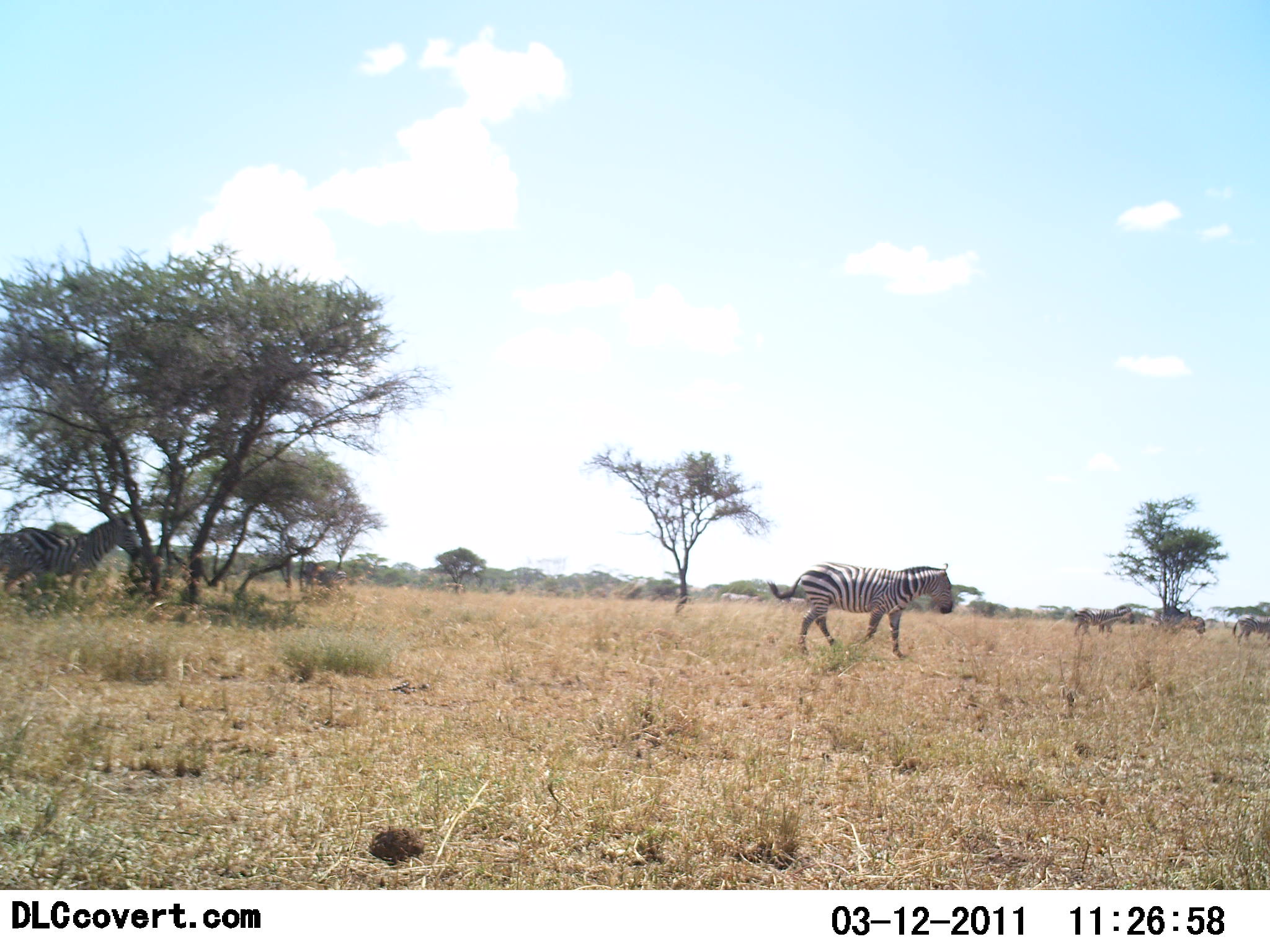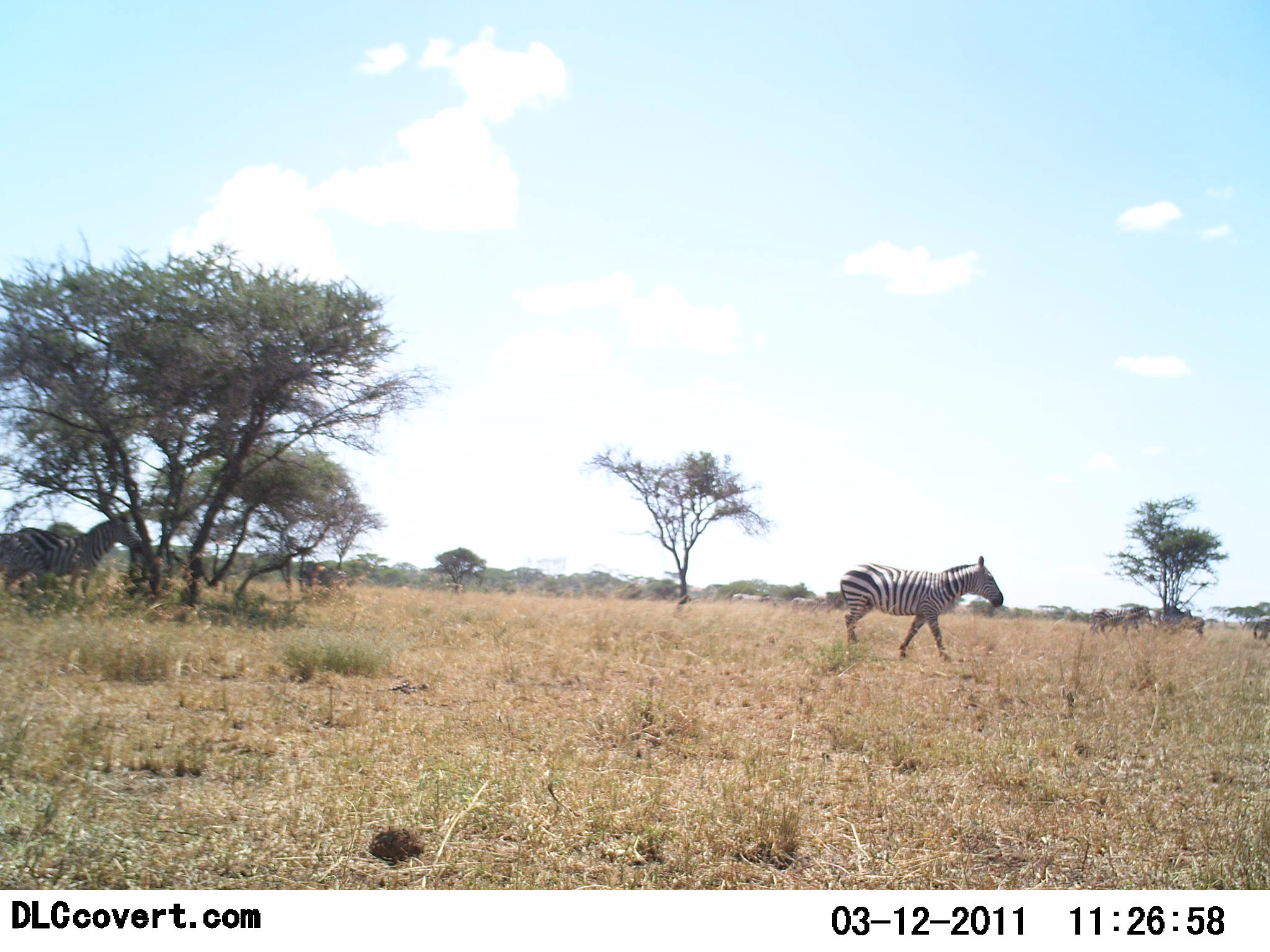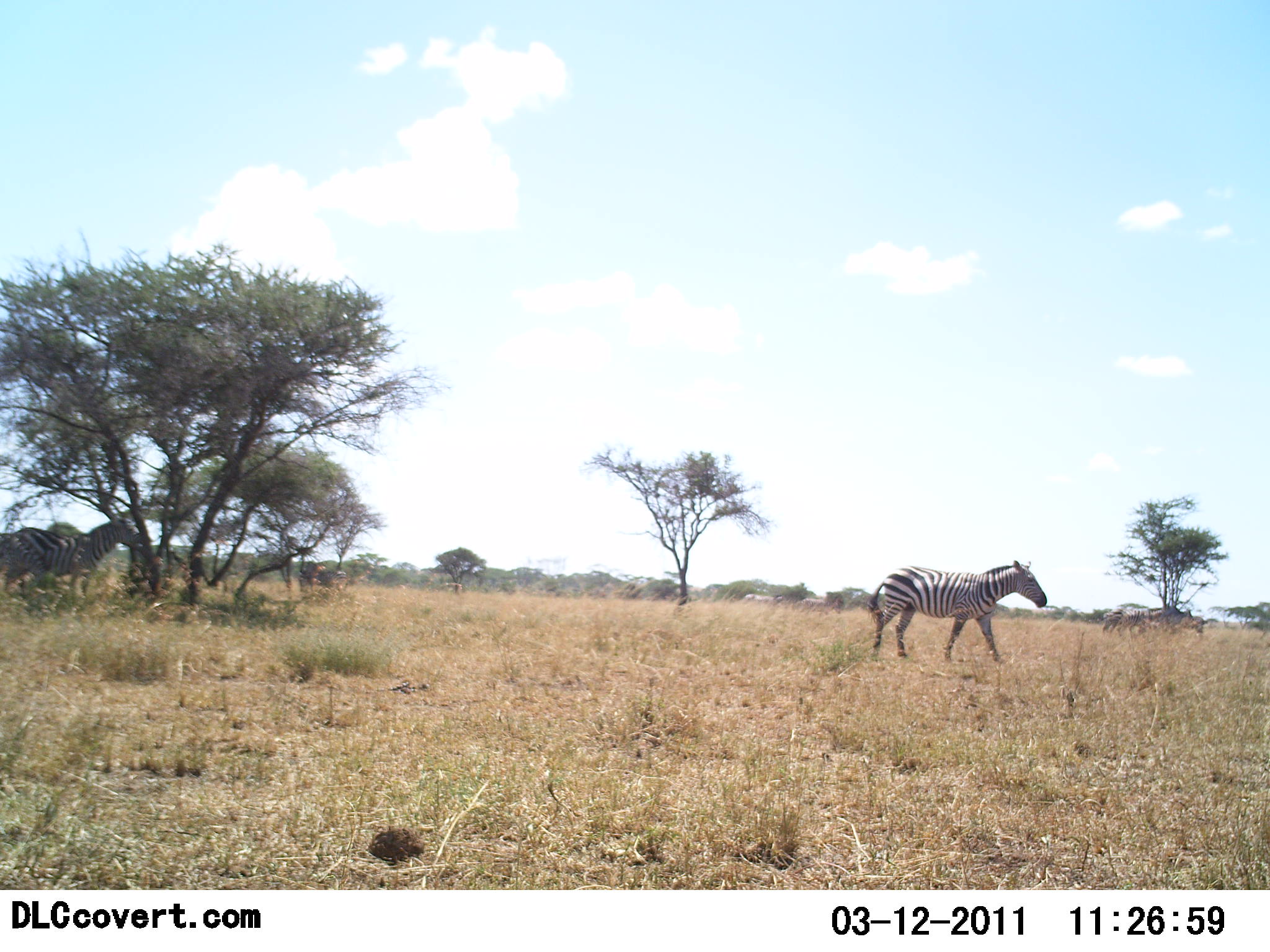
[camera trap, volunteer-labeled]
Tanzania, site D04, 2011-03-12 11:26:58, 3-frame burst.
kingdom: Animalia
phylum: Chordata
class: Mammalia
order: Perissodactyla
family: Equidae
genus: Equus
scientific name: Equus quagga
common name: plains zebra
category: zebra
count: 6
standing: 54%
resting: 8%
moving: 92%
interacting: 0%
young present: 0%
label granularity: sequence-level